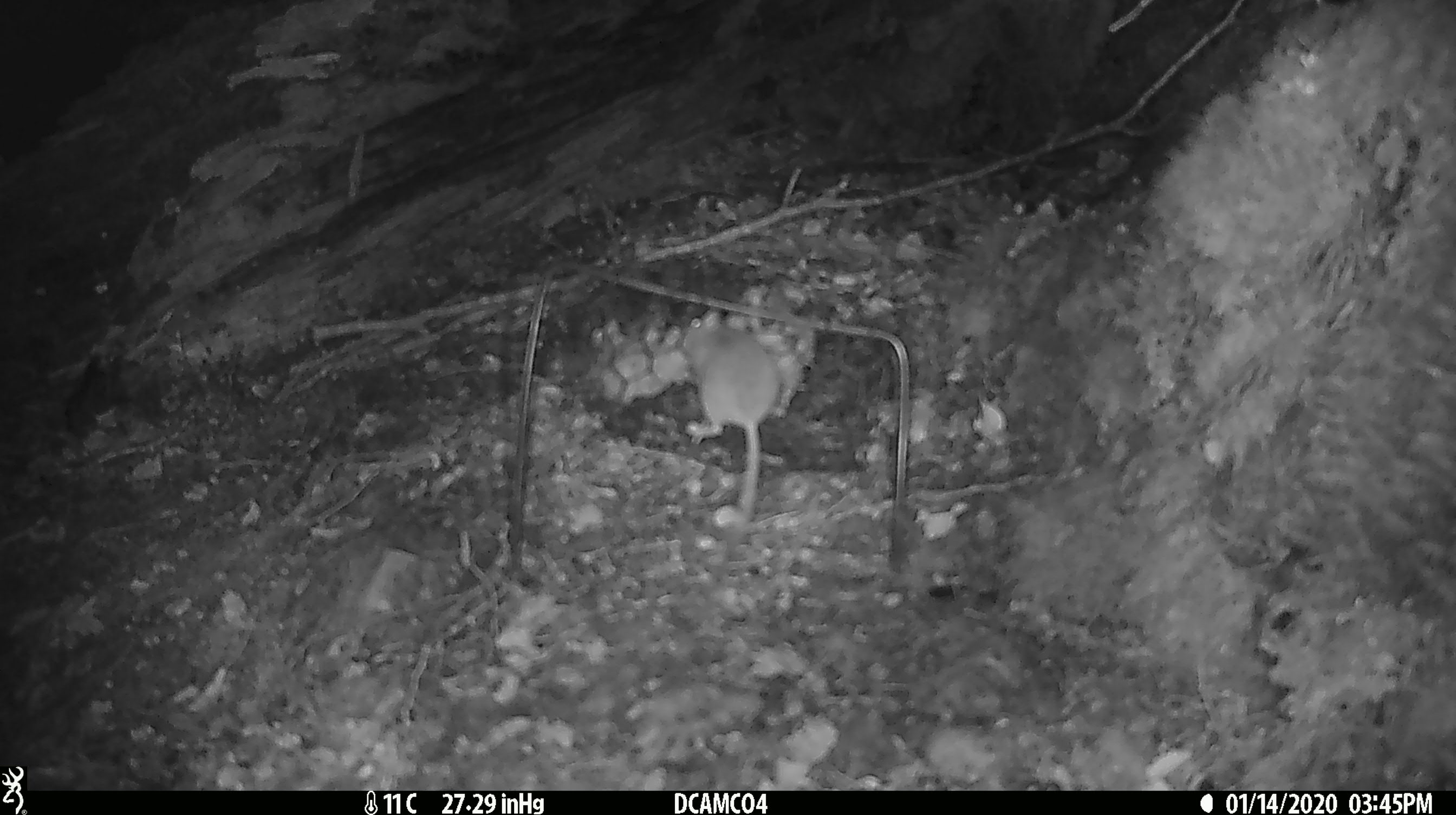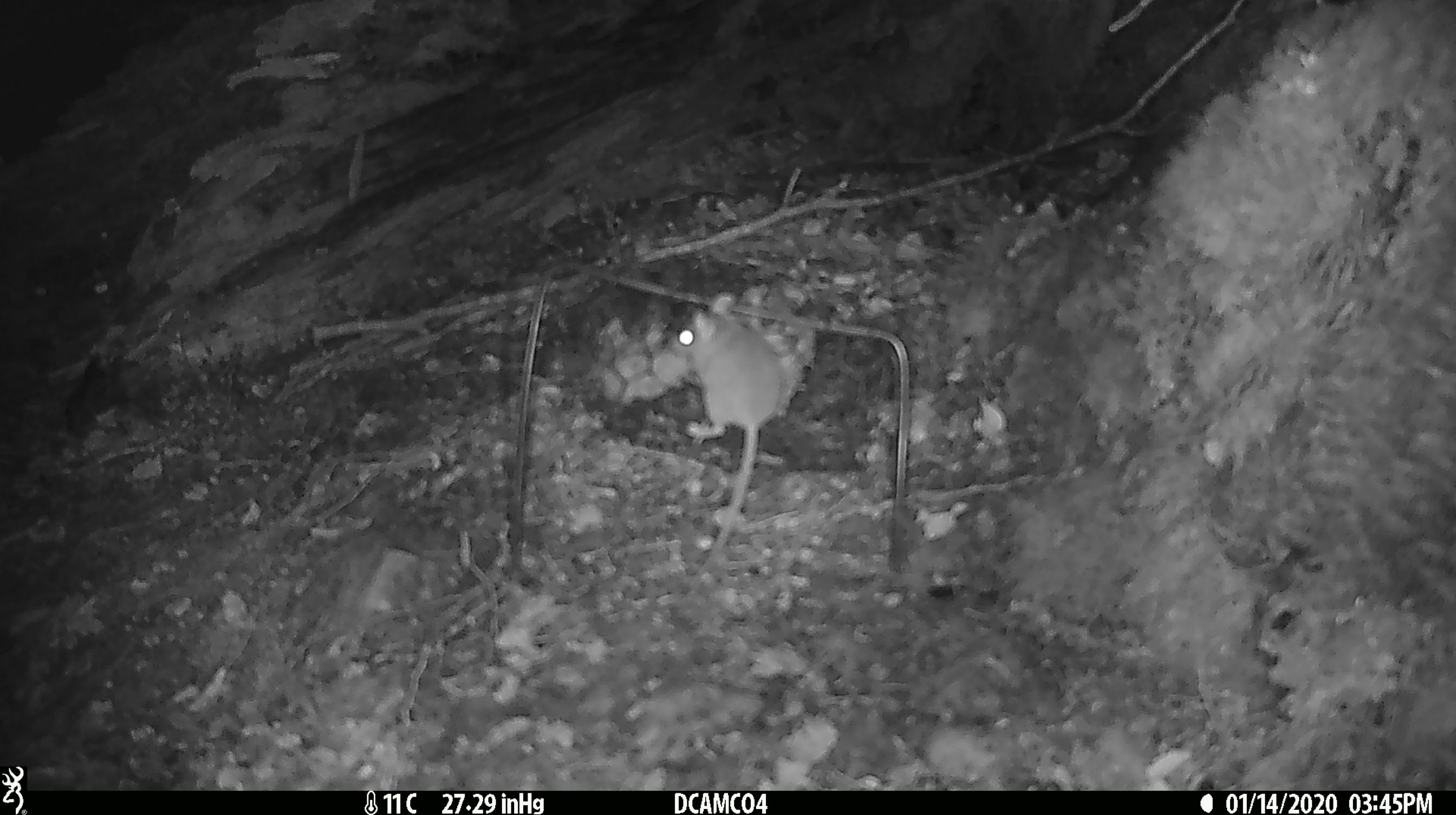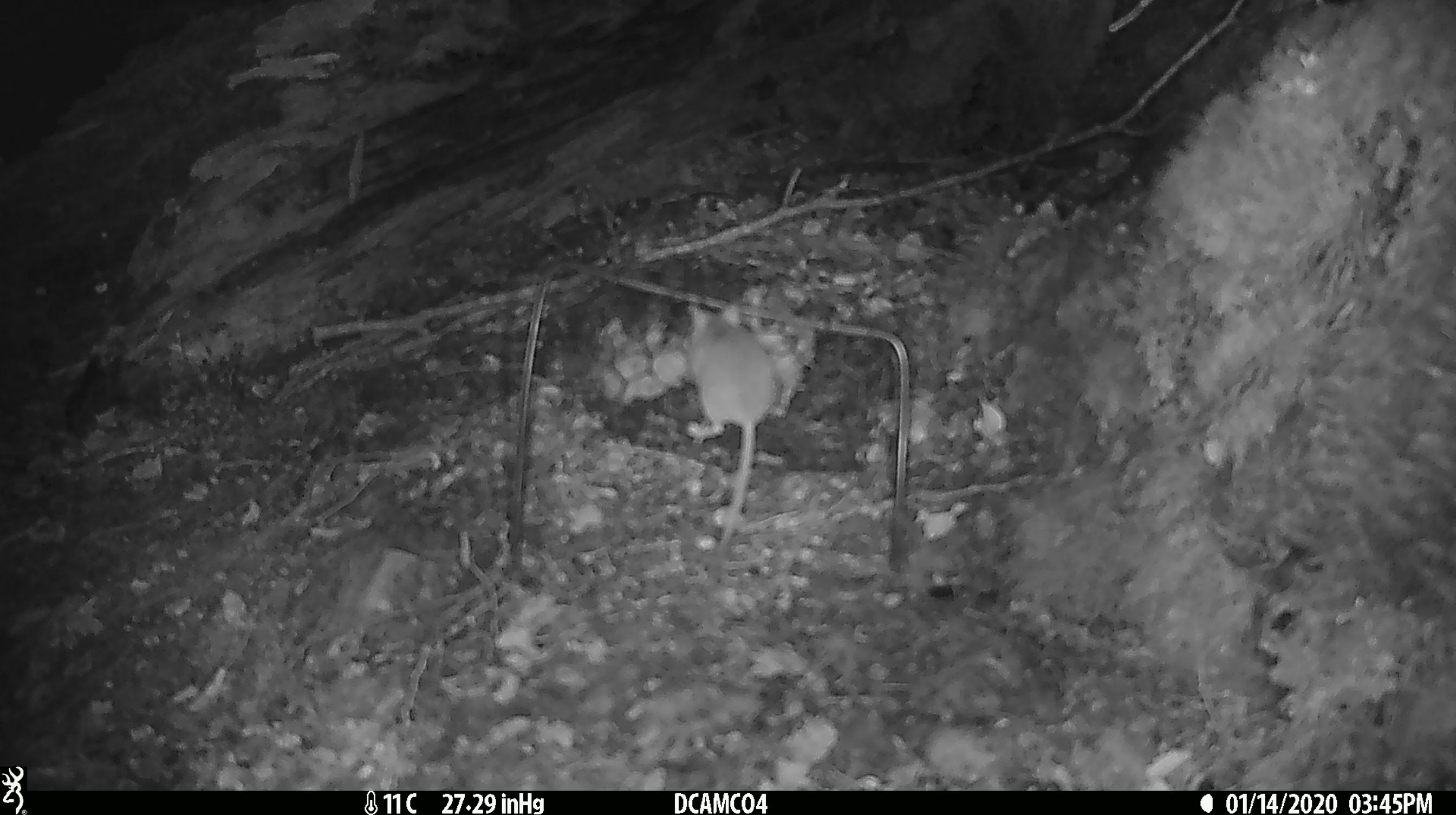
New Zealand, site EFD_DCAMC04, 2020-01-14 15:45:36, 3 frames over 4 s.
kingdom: Animalia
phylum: Chordata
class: Mammalia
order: Rodentia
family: Muridae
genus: Mus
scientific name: Mus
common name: mouse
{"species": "mouse (Mus)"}